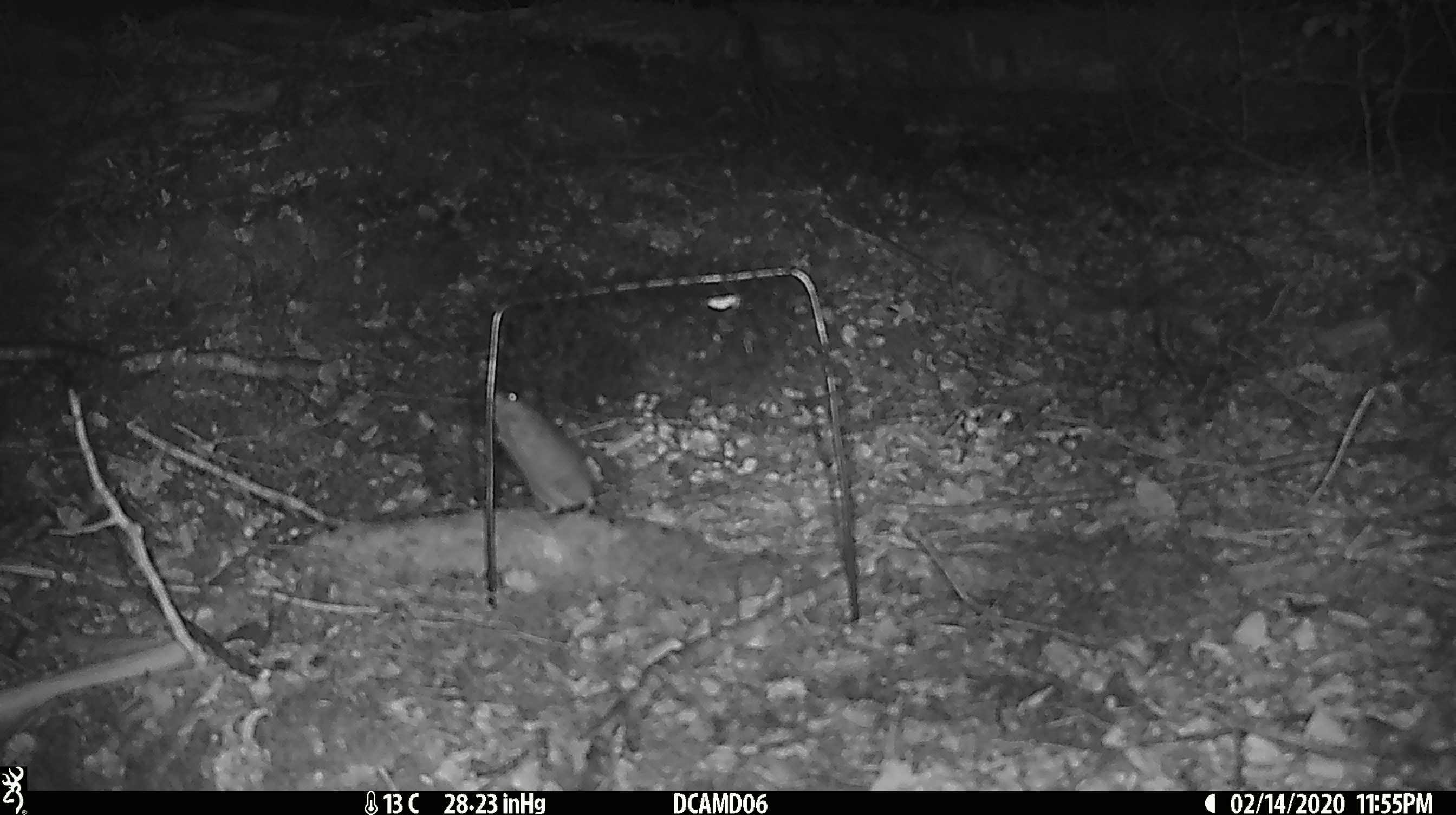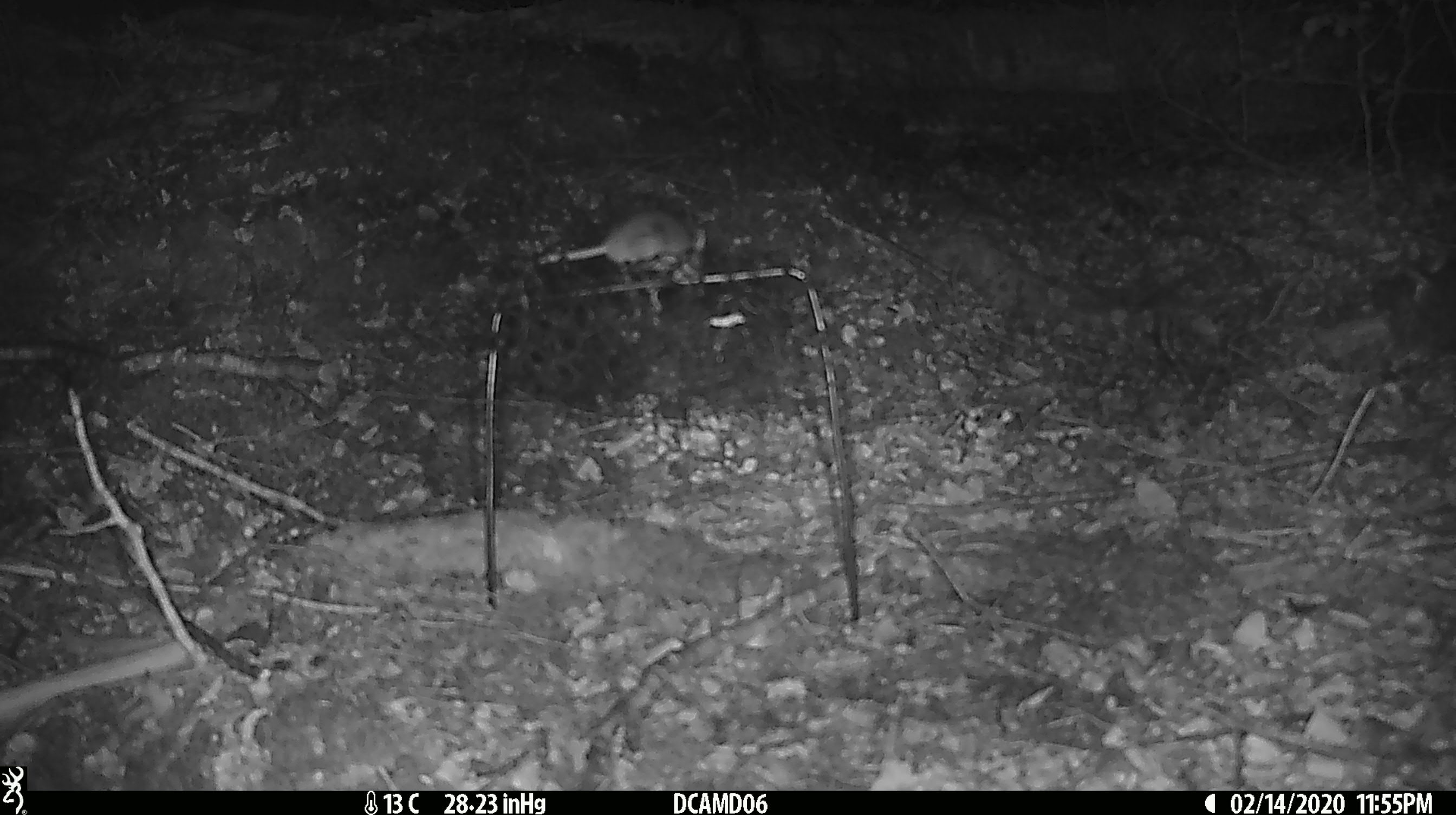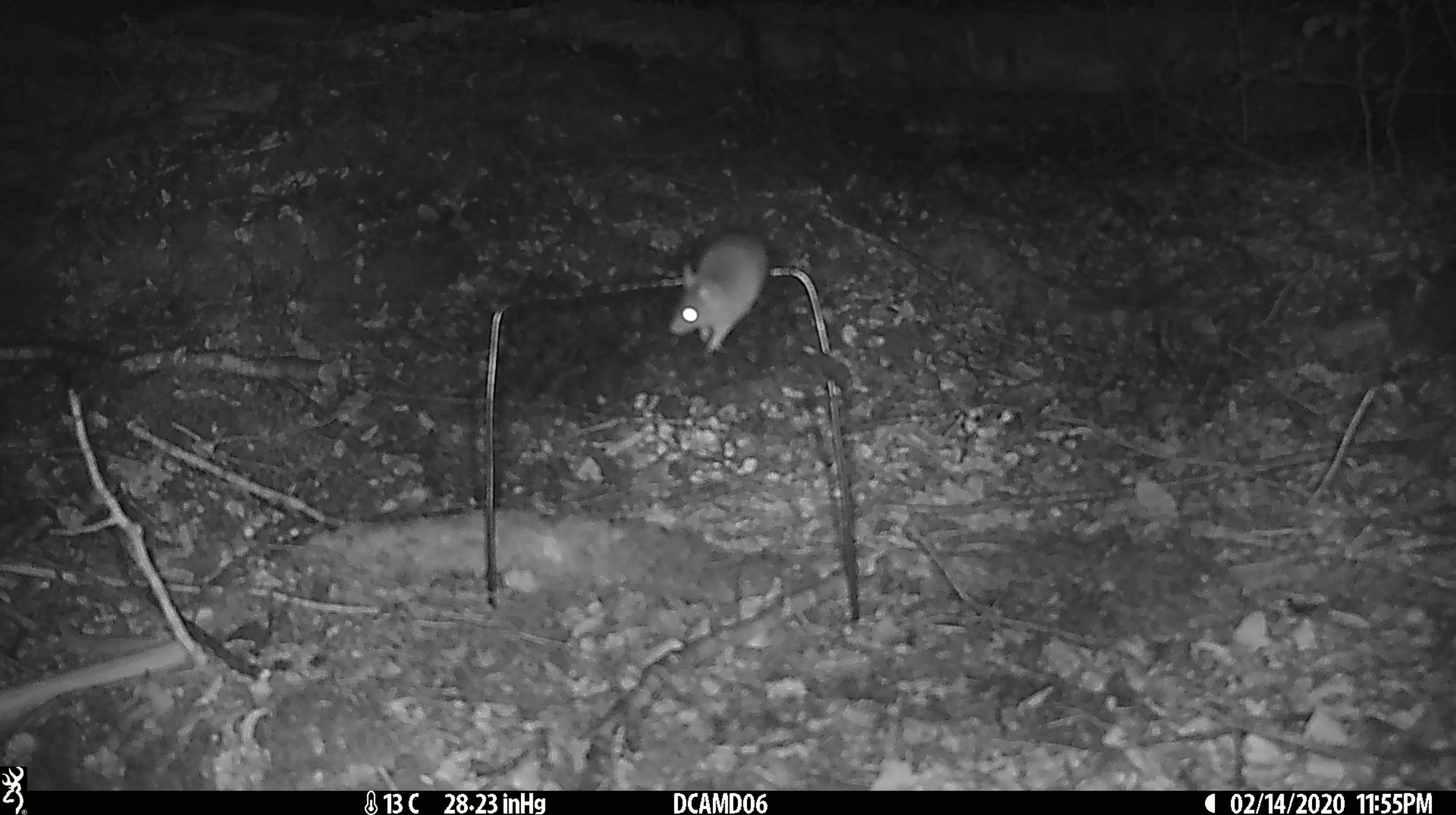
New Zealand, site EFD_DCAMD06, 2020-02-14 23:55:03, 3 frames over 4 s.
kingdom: Animalia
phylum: Chordata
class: Mammalia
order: Rodentia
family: Muridae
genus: Mus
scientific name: Mus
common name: mouse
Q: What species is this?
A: Mouse (Mus).